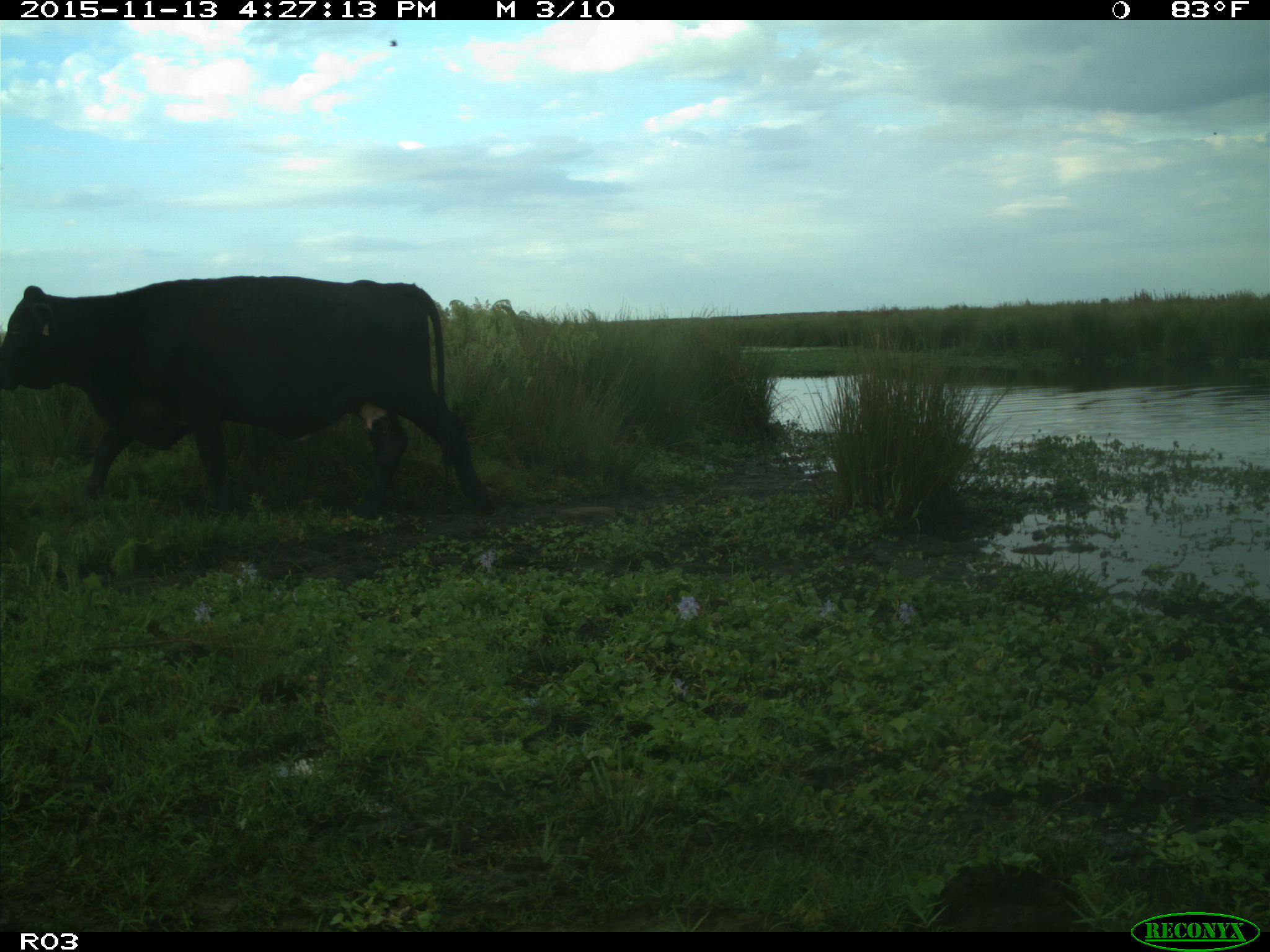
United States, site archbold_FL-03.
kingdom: Animalia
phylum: Chordata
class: Mammalia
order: Artiodactyla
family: Bovidae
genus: Bos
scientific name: Bos taurus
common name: domestic cow